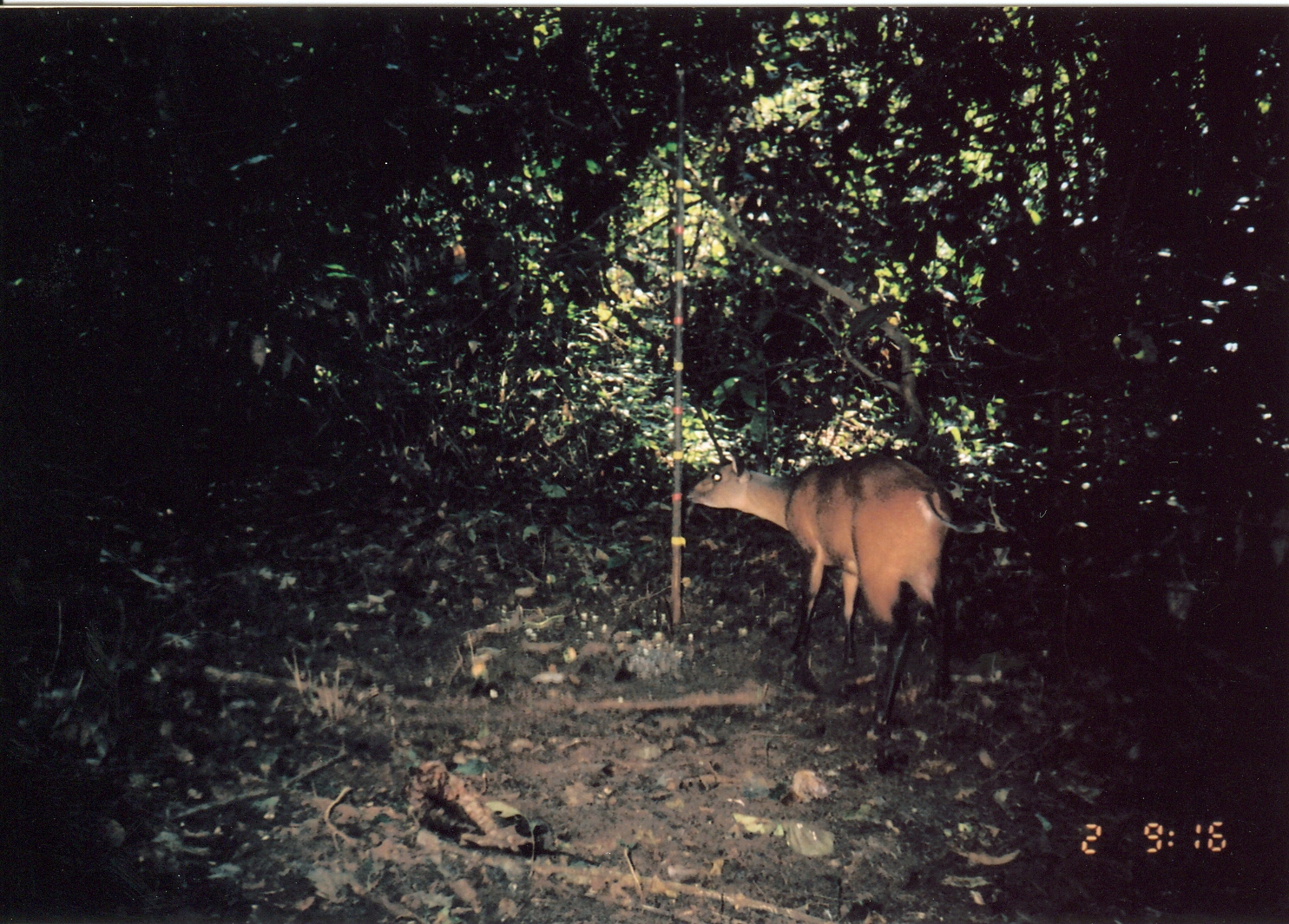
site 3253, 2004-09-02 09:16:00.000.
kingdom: Animalia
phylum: Chordata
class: Mammalia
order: Artiodactyla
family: Bovidae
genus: Cephalophus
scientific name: Cephalophus harveyi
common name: harvey's duiker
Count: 1.